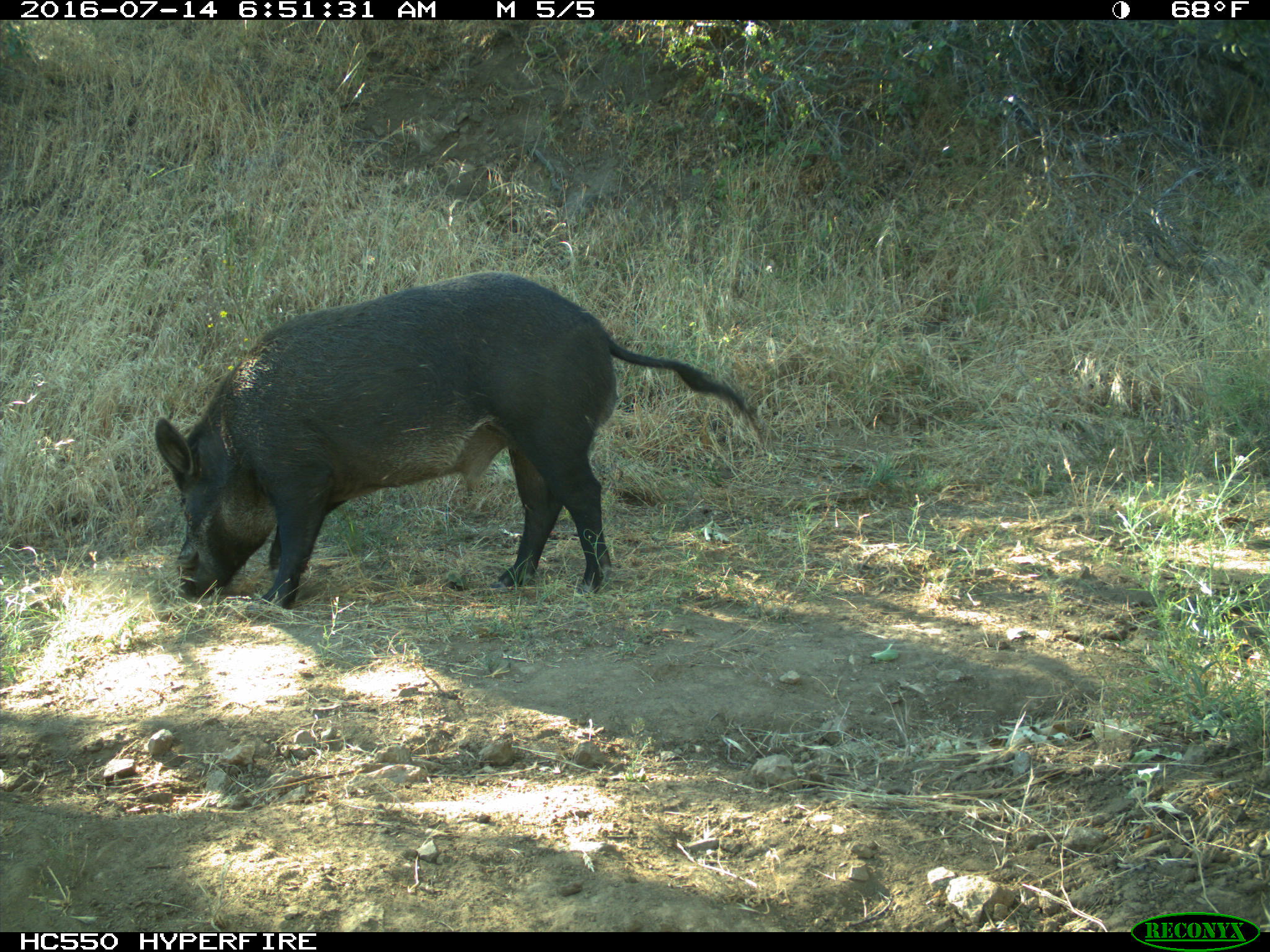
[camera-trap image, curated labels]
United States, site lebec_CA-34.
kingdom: Animalia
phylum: Chordata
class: Mammalia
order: Artiodactyla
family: Suidae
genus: Sus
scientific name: Sus scrofa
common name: wild boar